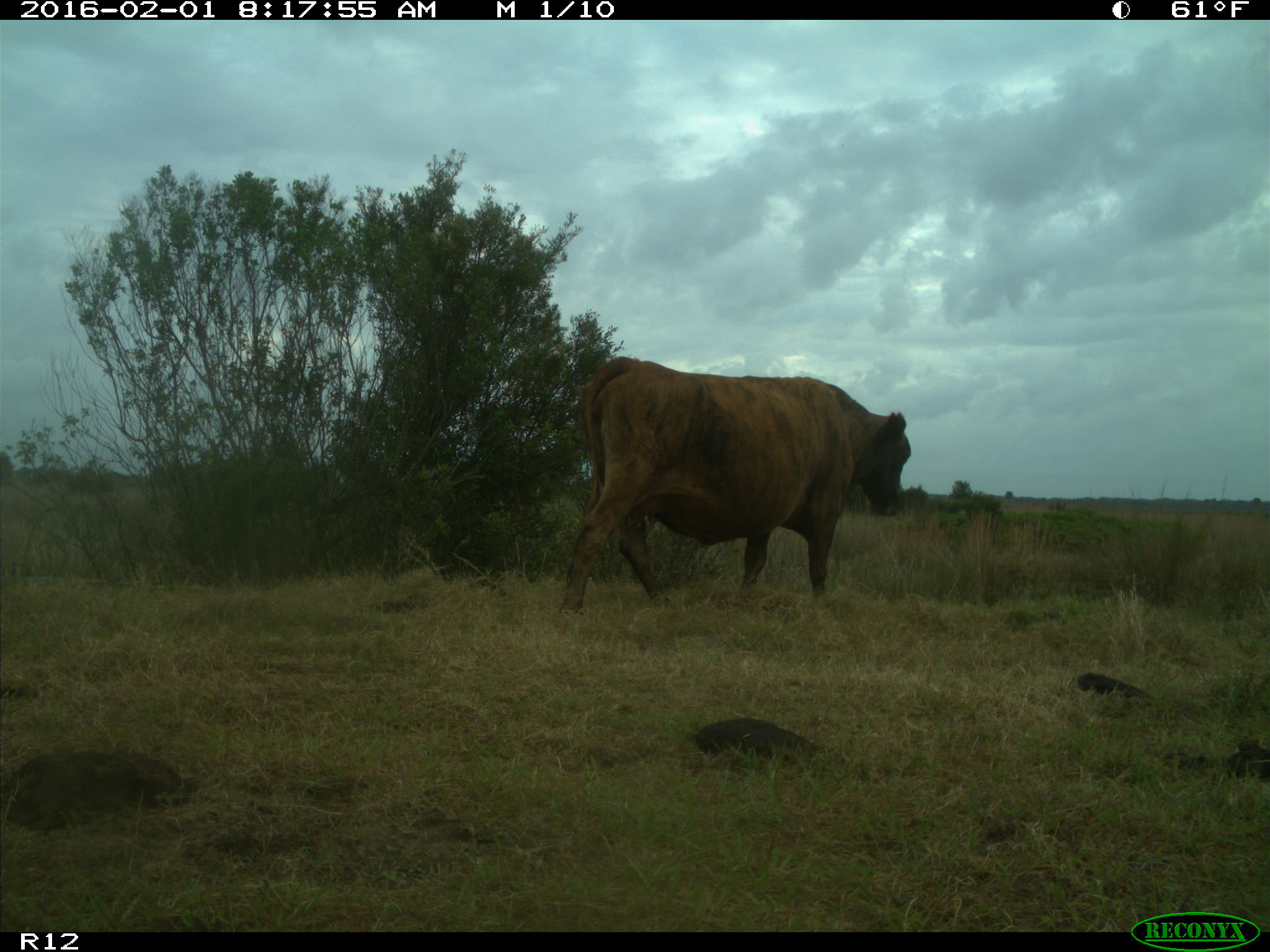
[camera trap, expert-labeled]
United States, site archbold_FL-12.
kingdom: Animalia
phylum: Chordata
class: Mammalia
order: Artiodactyla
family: Bovidae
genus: Bos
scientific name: Bos taurus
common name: domestic cow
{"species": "Bos taurus (domestic cow)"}